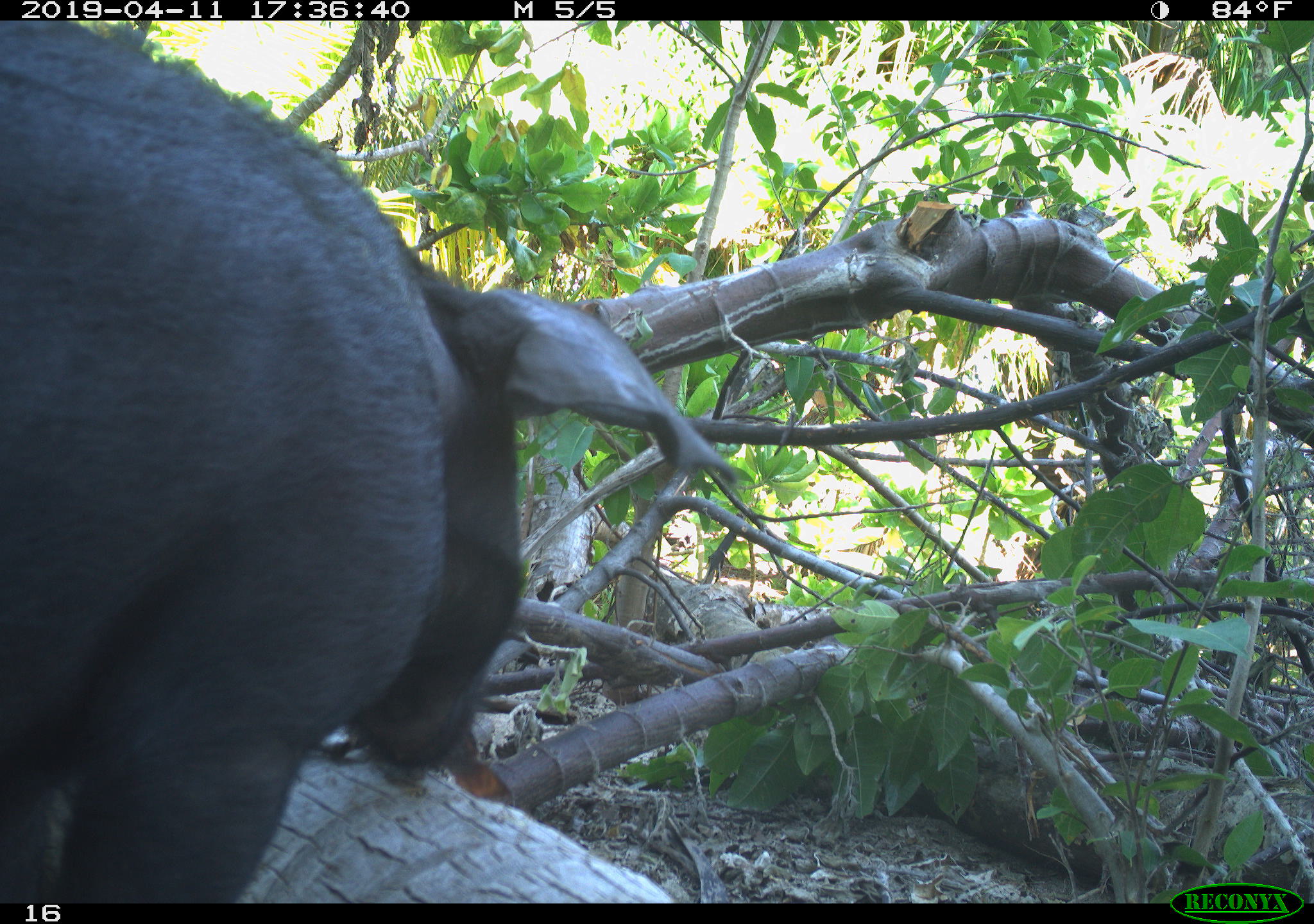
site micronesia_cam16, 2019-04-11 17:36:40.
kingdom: Animalia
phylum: Chordata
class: Mammalia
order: Artiodactyla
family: Suidae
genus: Sus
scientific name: Sus scrofa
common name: pig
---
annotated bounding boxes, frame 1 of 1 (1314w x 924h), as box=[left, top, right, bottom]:
pig: box=[0, 23, 767, 903]